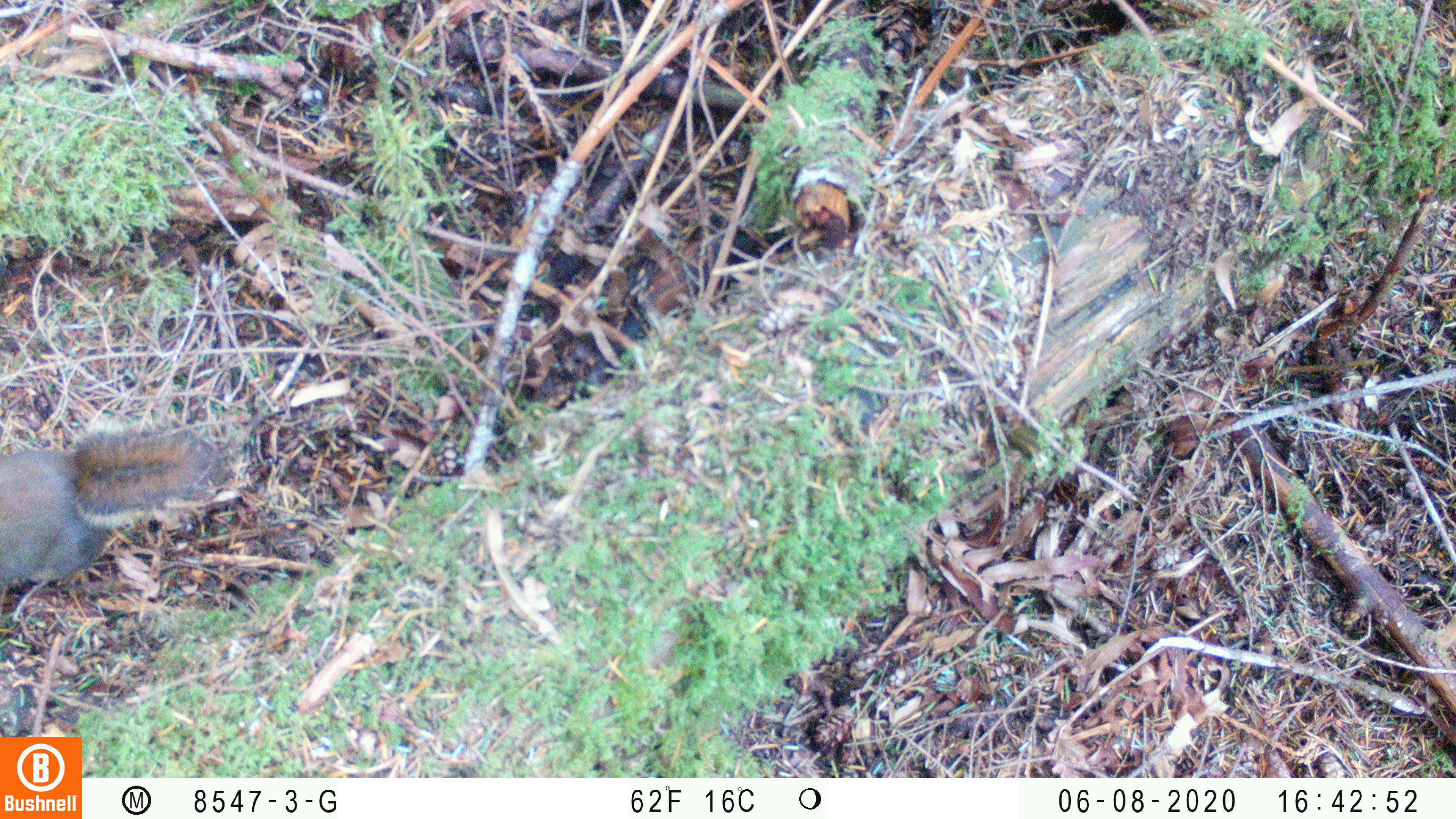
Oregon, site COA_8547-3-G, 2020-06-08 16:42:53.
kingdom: Animalia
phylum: Chordata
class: Mammalia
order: Rodentia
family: Sciuridae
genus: Tamiasciurus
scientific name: Tamiasciurus douglasii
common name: douglas squirrel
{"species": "douglas squirrel (Tamiasciurus douglasii)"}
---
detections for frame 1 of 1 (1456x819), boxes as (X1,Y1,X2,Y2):
douglas squirrel: (0,425,214,603)